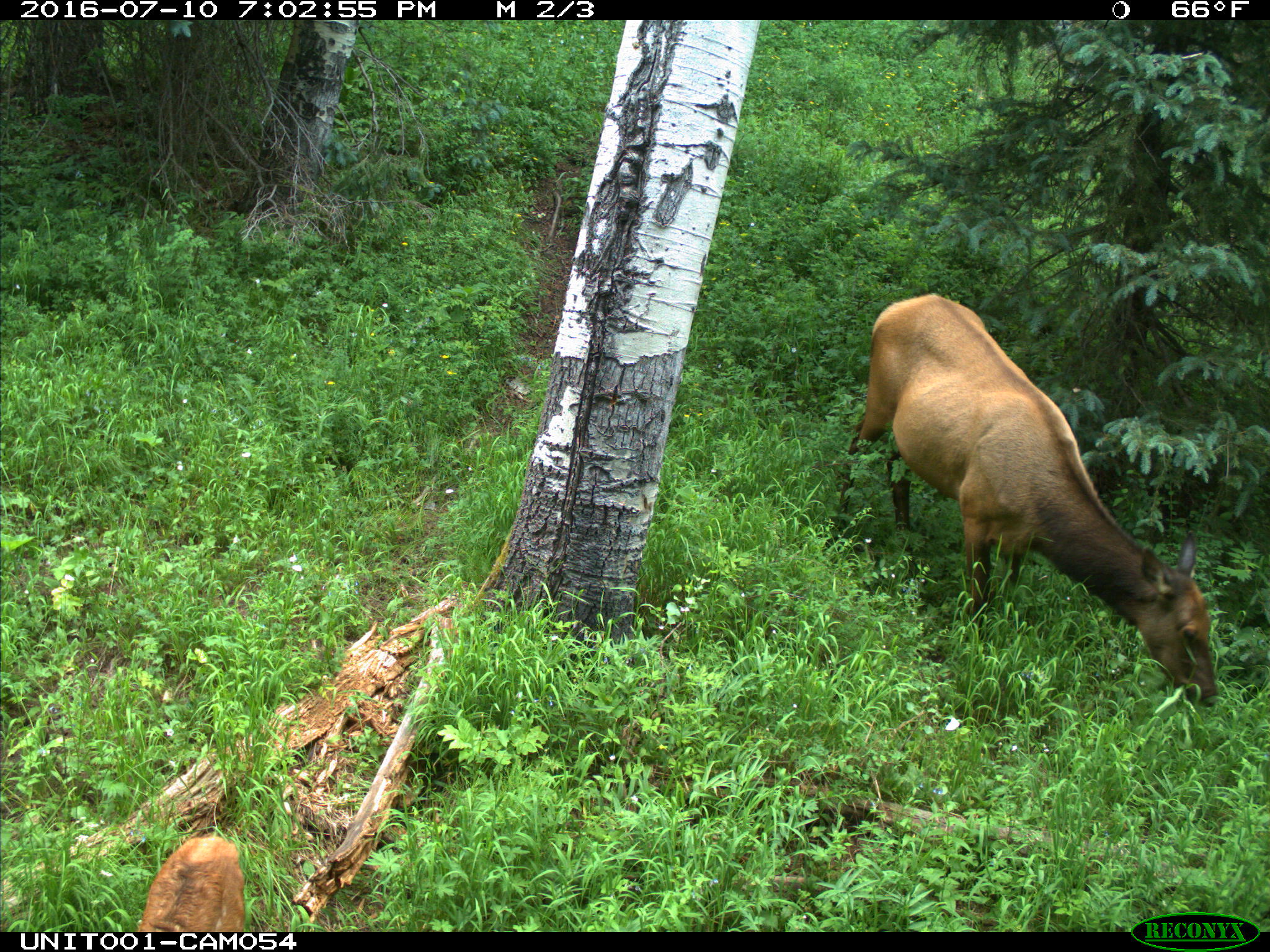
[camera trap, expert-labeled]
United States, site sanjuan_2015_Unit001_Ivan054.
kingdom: Animalia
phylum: Chordata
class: Mammalia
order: Artiodactyla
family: Cervidae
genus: Cervus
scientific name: Cervus elaphus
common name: red deer